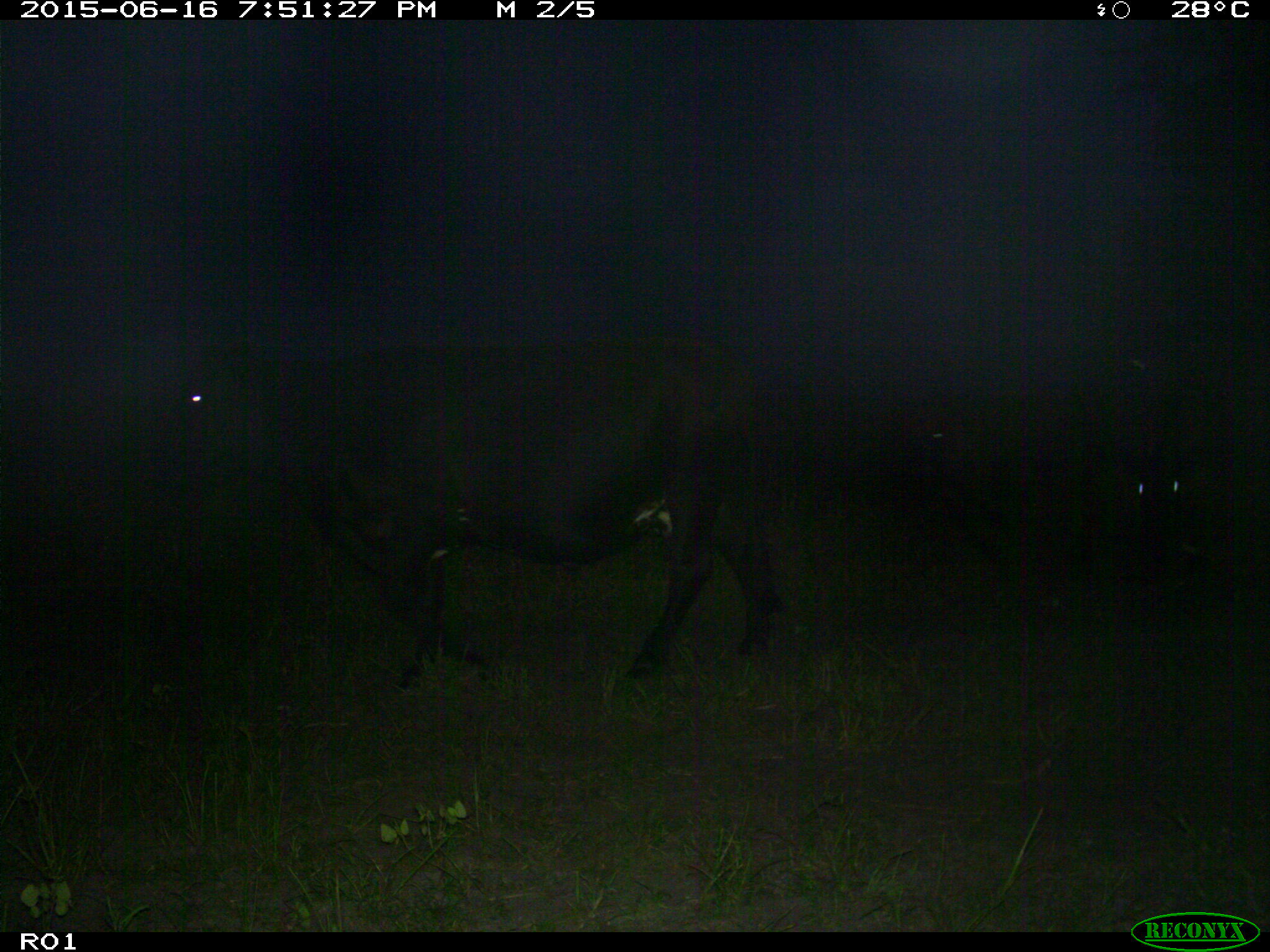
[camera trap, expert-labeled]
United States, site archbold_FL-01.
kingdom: Animalia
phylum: Chordata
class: Mammalia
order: Artiodactyla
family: Bovidae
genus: Bos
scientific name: Bos taurus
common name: domestic cow